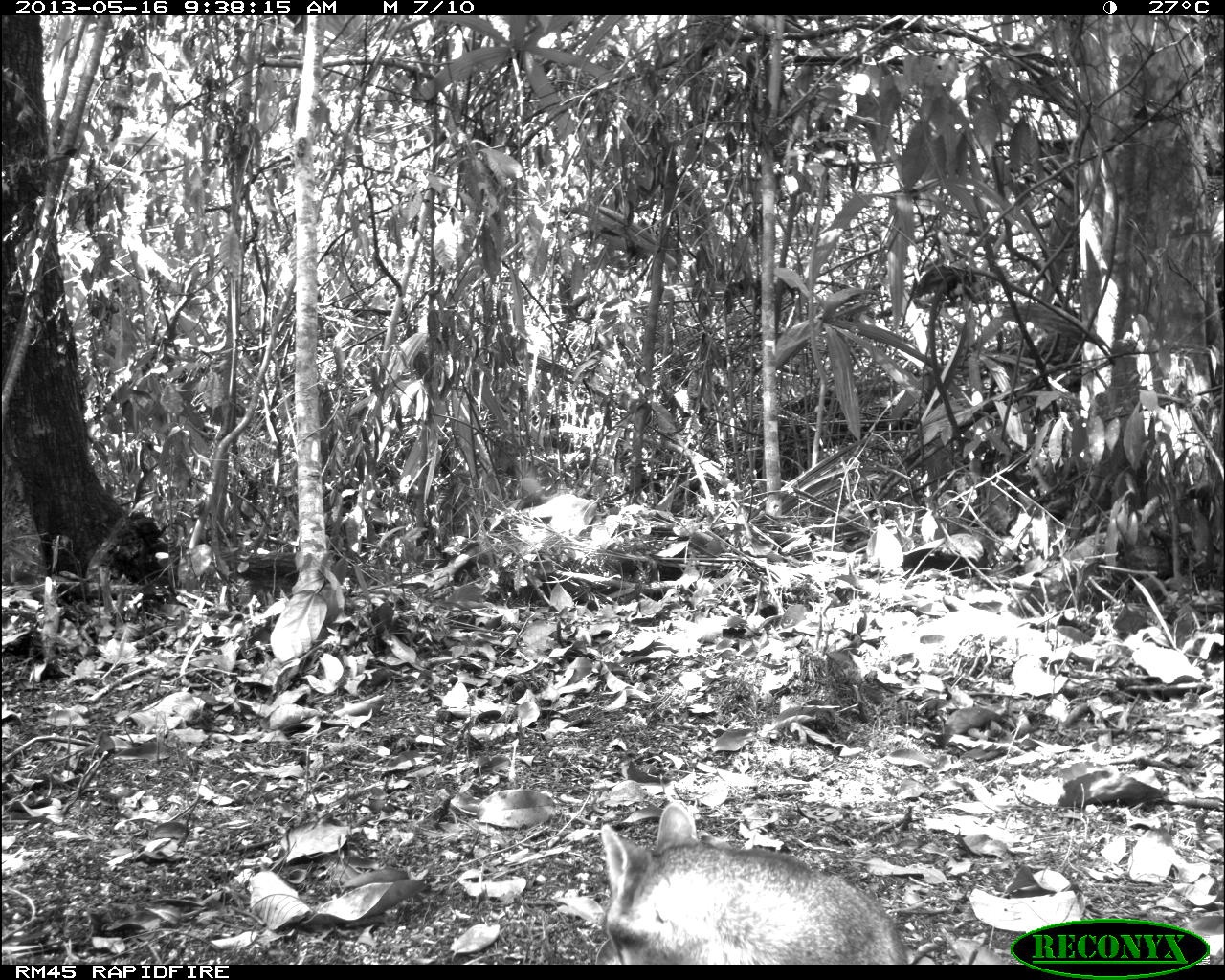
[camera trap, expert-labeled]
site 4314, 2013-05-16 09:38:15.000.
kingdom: Animalia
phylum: Chordata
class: Mammalia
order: Carnivora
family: Canidae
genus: Urocyon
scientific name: Urocyon cinereoargenteus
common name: gray fox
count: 1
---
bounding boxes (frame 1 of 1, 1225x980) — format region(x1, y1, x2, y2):
urocyon cinereoargenteus: region(600, 800, 907, 965)